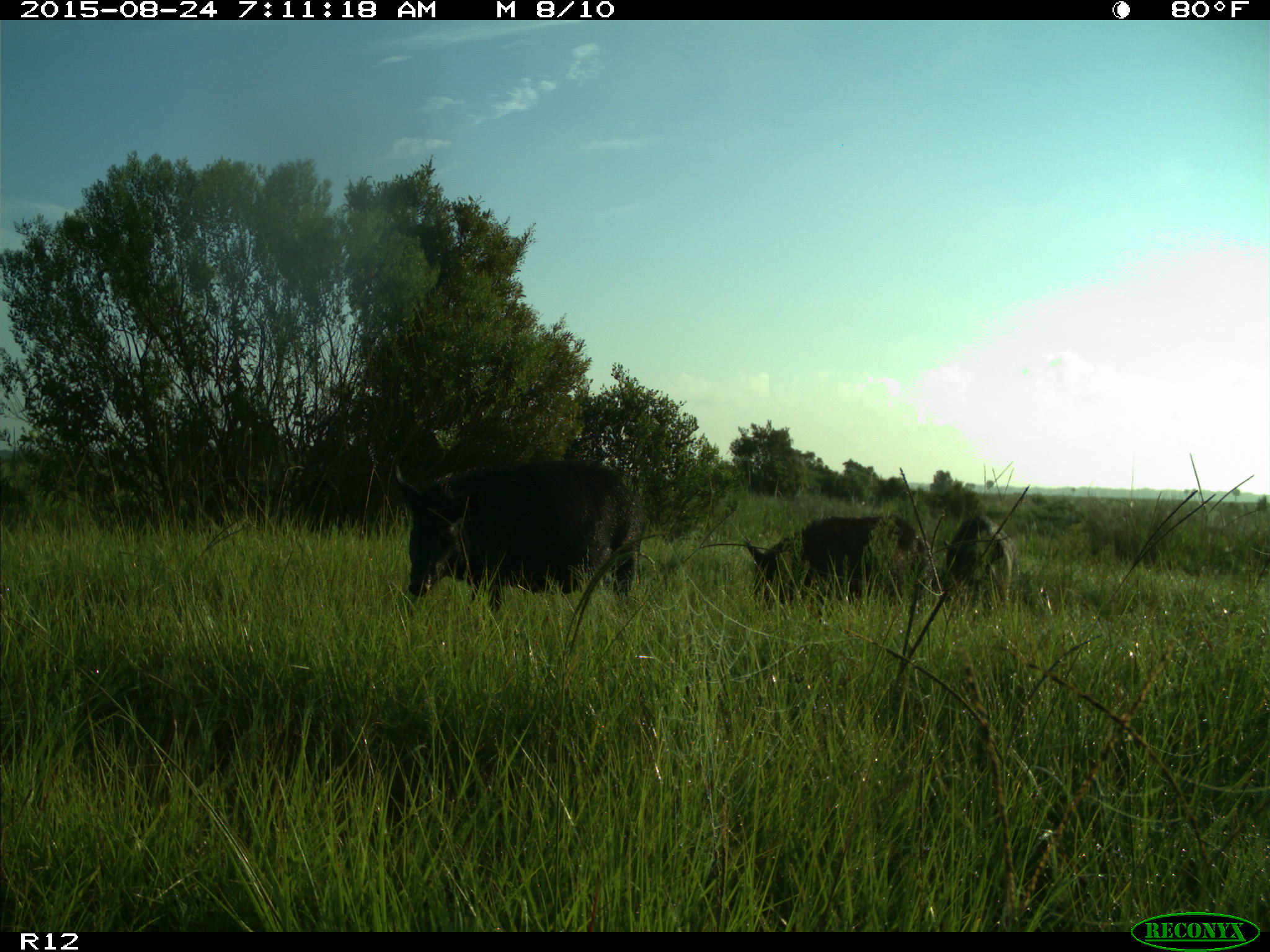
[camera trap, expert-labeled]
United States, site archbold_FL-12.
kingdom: Animalia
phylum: Chordata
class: Mammalia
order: Artiodactyla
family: Suidae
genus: Sus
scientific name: Sus scrofa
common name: wild boar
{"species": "Sus scrofa (wild boar)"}